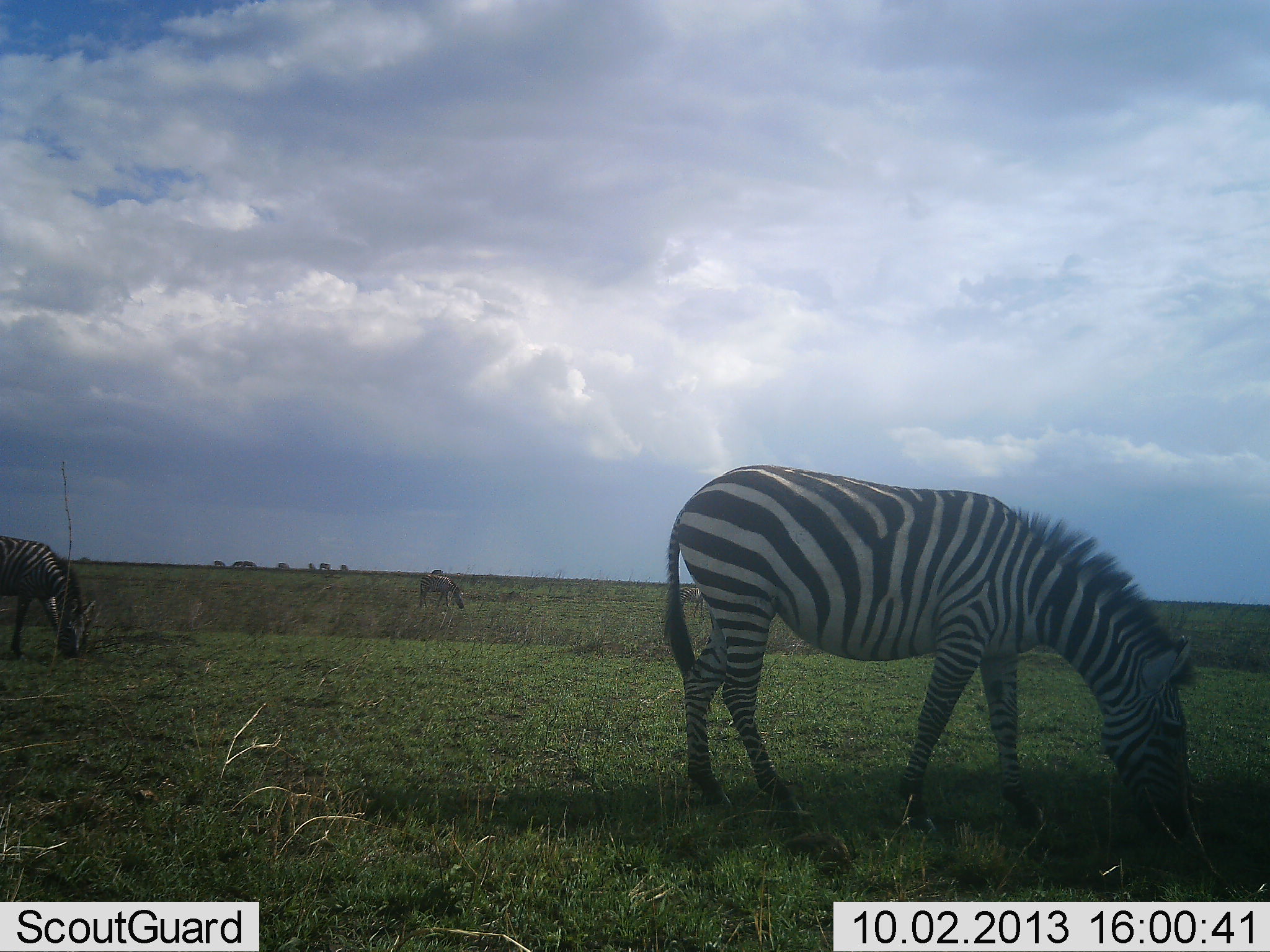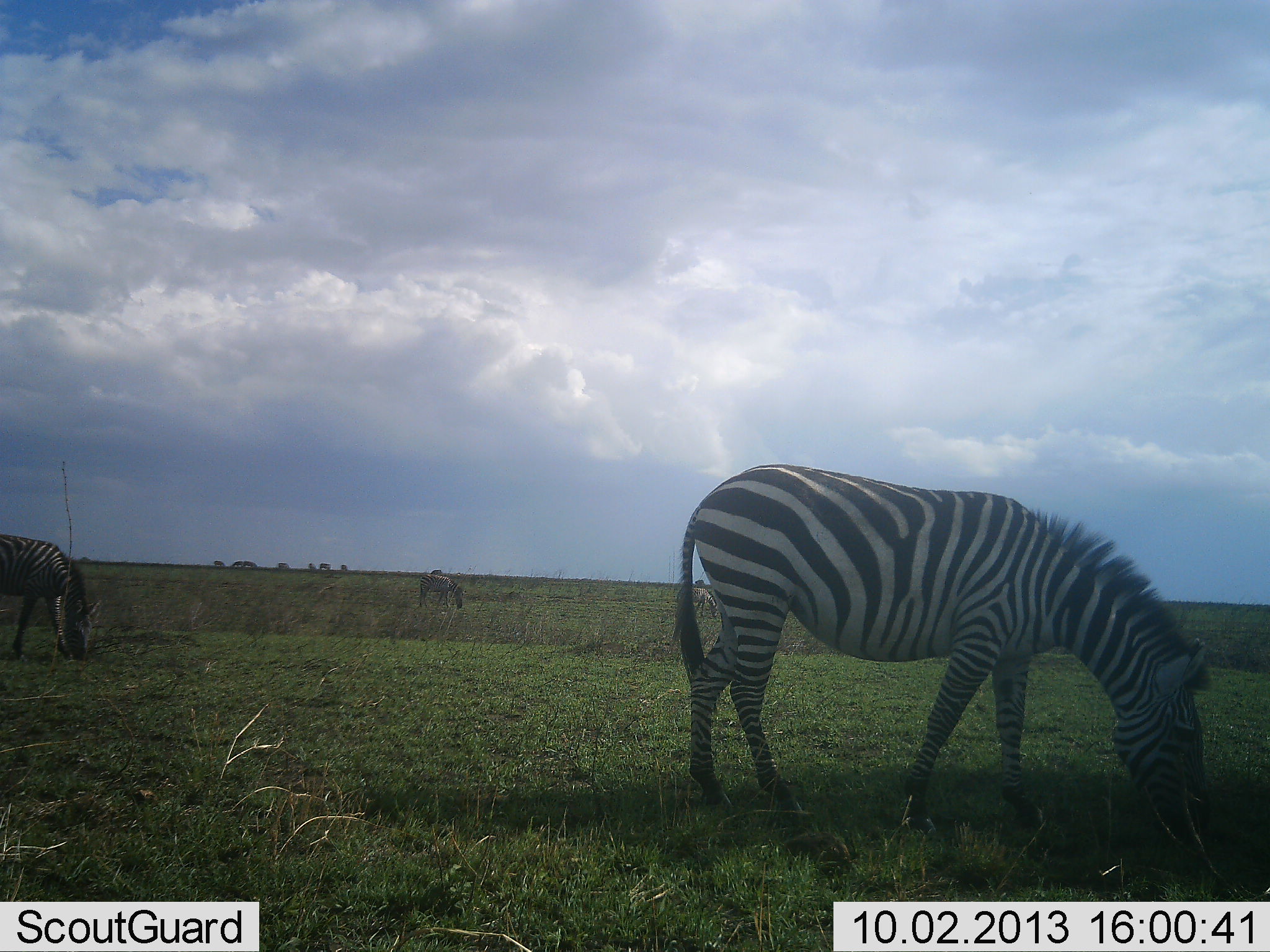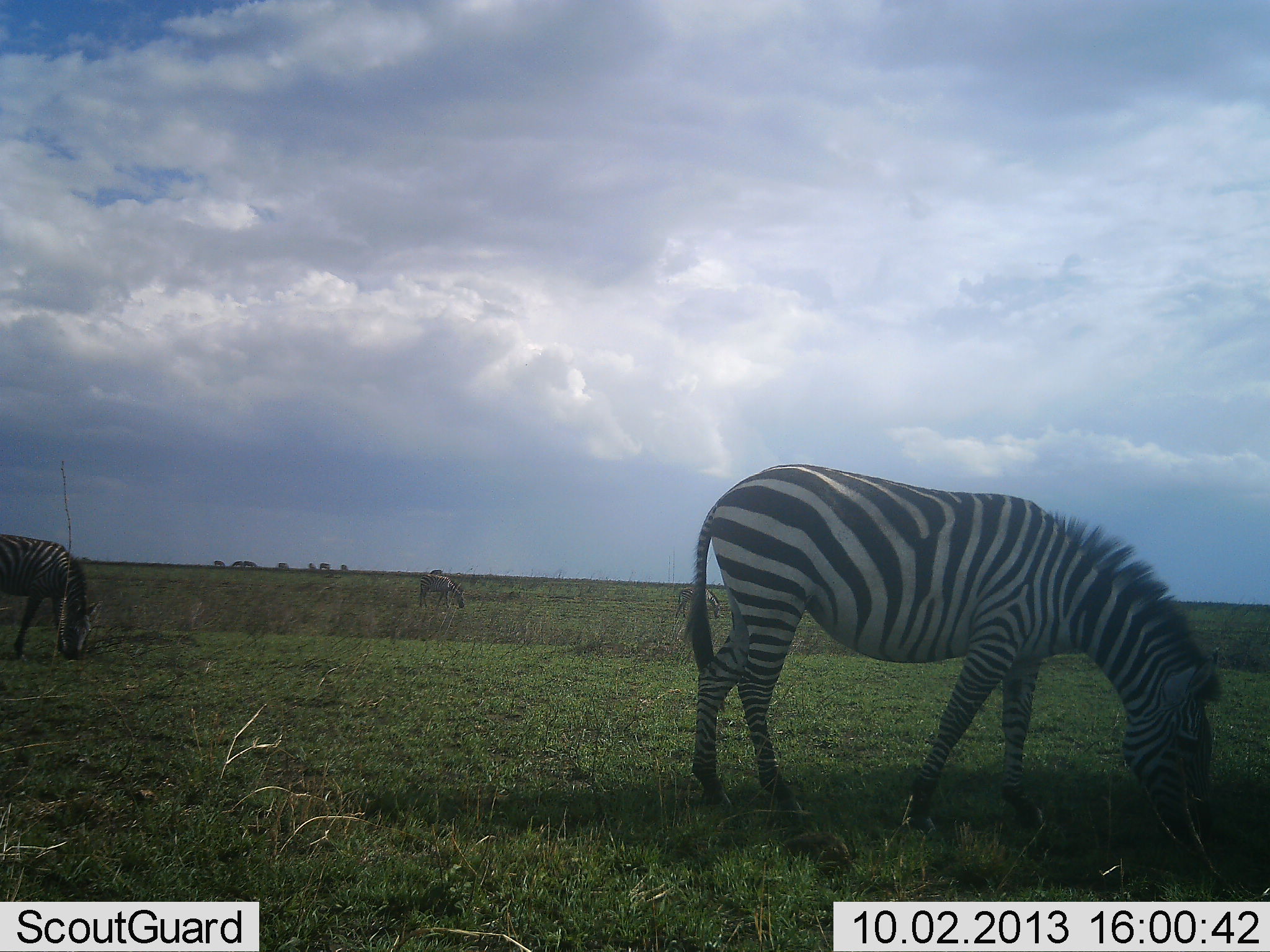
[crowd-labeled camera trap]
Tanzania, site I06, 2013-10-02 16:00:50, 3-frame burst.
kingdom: Animalia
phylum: Chordata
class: Mammalia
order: Perissodactyla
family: Equidae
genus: Equus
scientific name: Equus quagga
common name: plains zebra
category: zebra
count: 3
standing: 40%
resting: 0%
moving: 10%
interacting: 0%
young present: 0%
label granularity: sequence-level